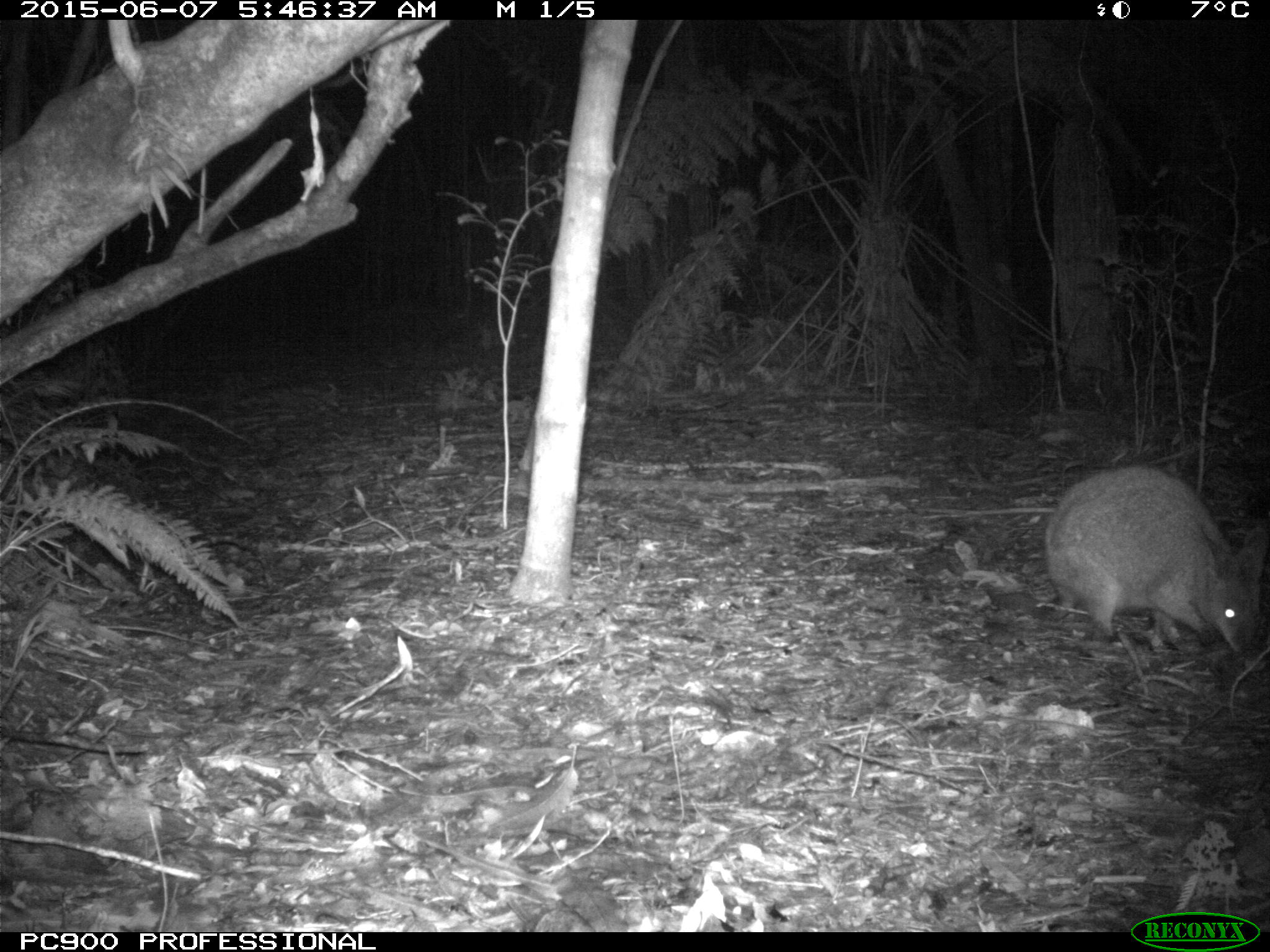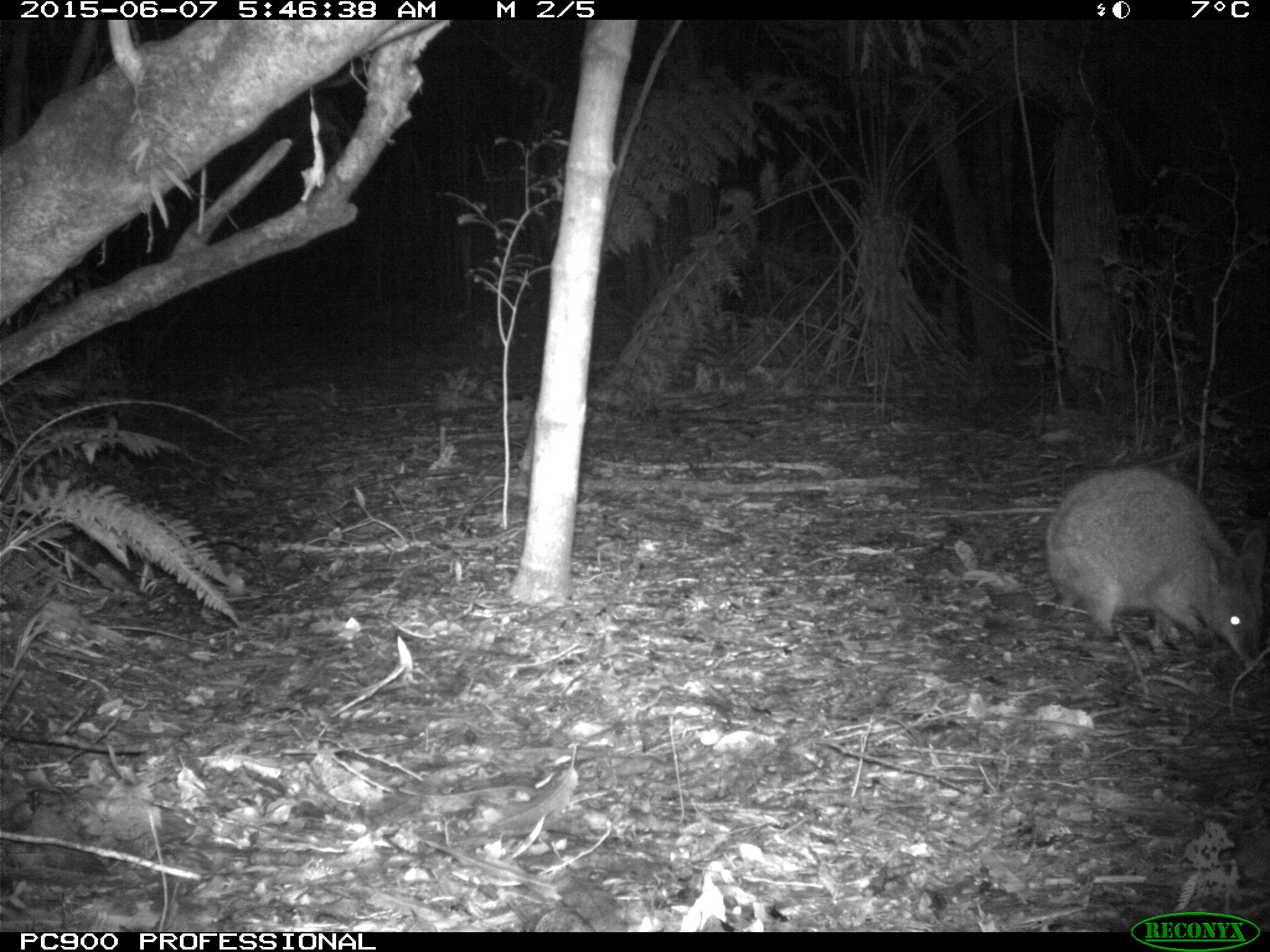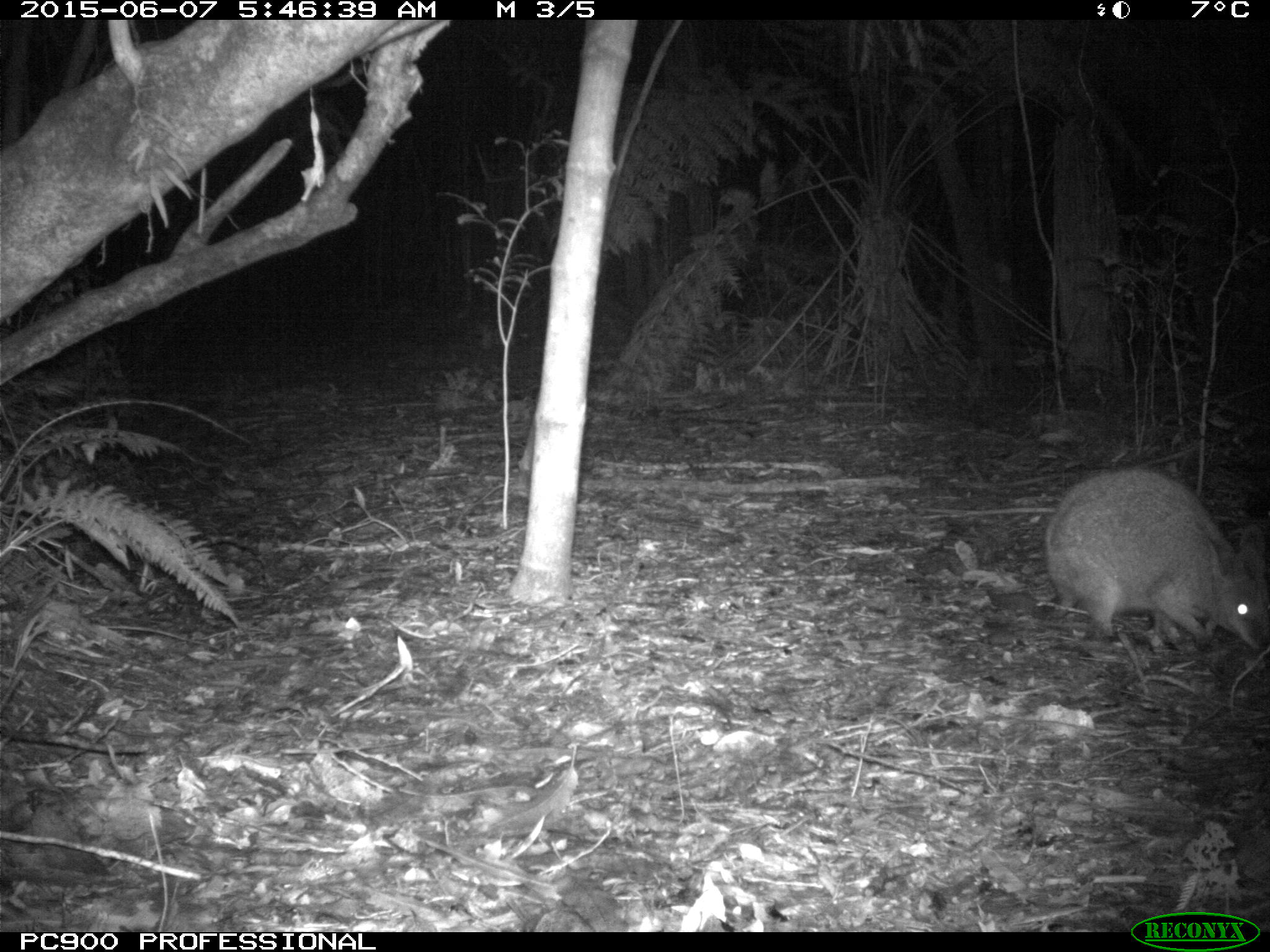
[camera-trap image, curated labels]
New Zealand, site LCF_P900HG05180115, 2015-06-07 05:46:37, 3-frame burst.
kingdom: Animalia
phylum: Chordata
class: Mammalia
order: Diprotodontia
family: Macropodidae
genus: Notamacropus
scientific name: Notamacropus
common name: wallaby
Wallaby (Notamacropus).